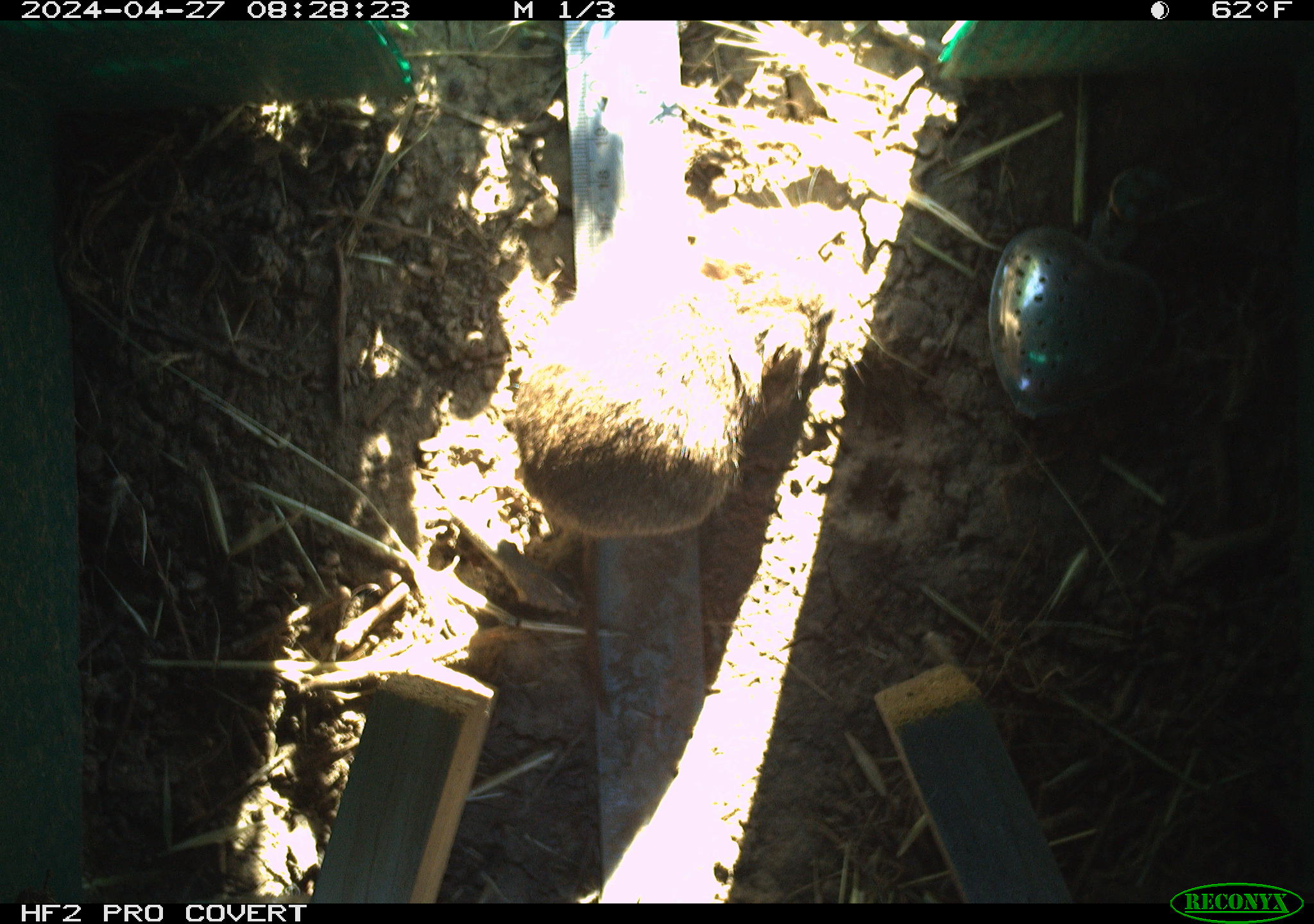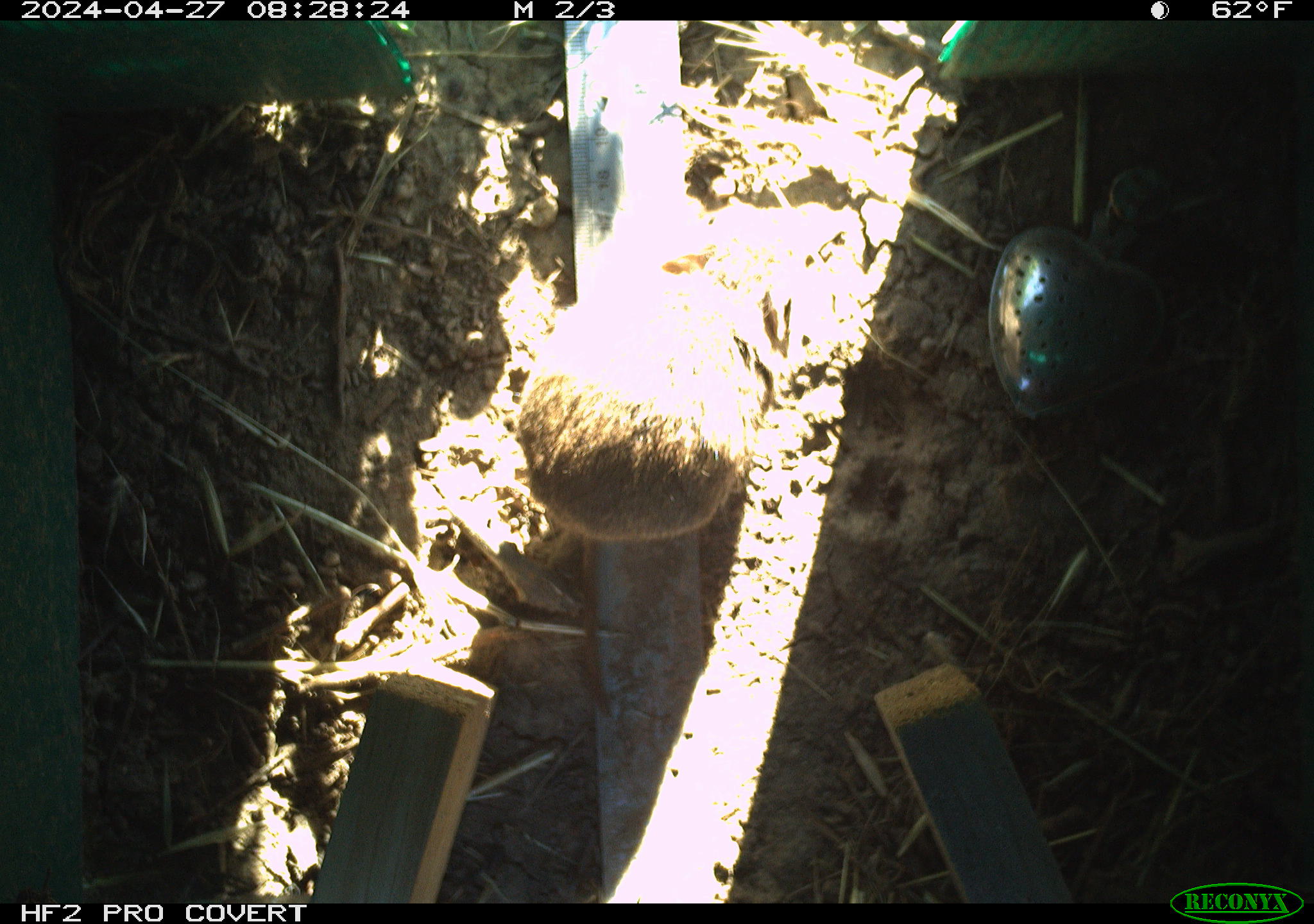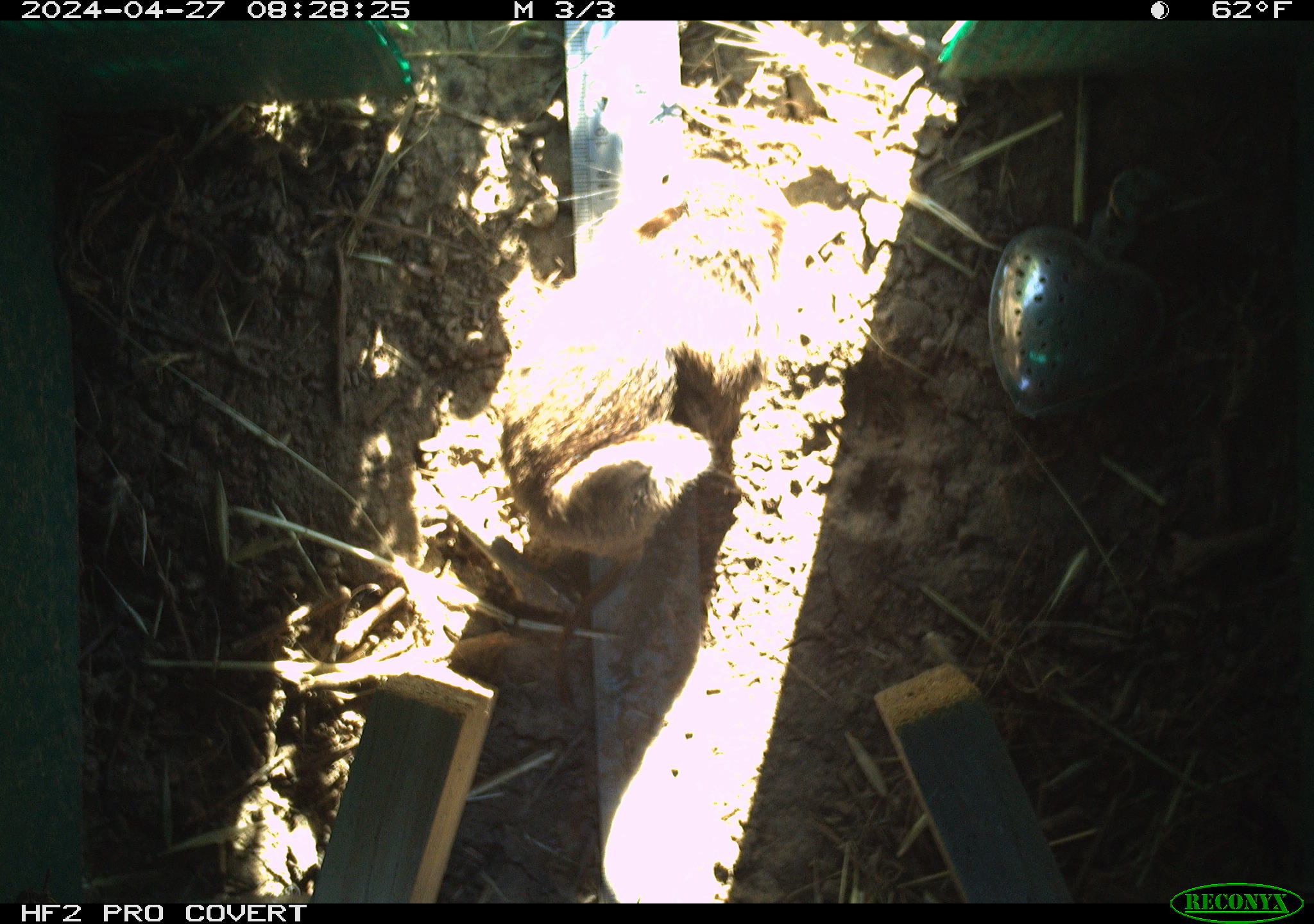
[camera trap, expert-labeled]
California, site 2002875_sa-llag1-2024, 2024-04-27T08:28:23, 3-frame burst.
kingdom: Animalia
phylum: Chordata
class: Mammalia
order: Rodentia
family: Cricetidae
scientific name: Arvicolinae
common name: voles, lemmings, and muskrats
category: arvicolinae subfamily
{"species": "arvicolinae subfamily (voles, lemmings, and muskrats) (Arvicolinae)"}